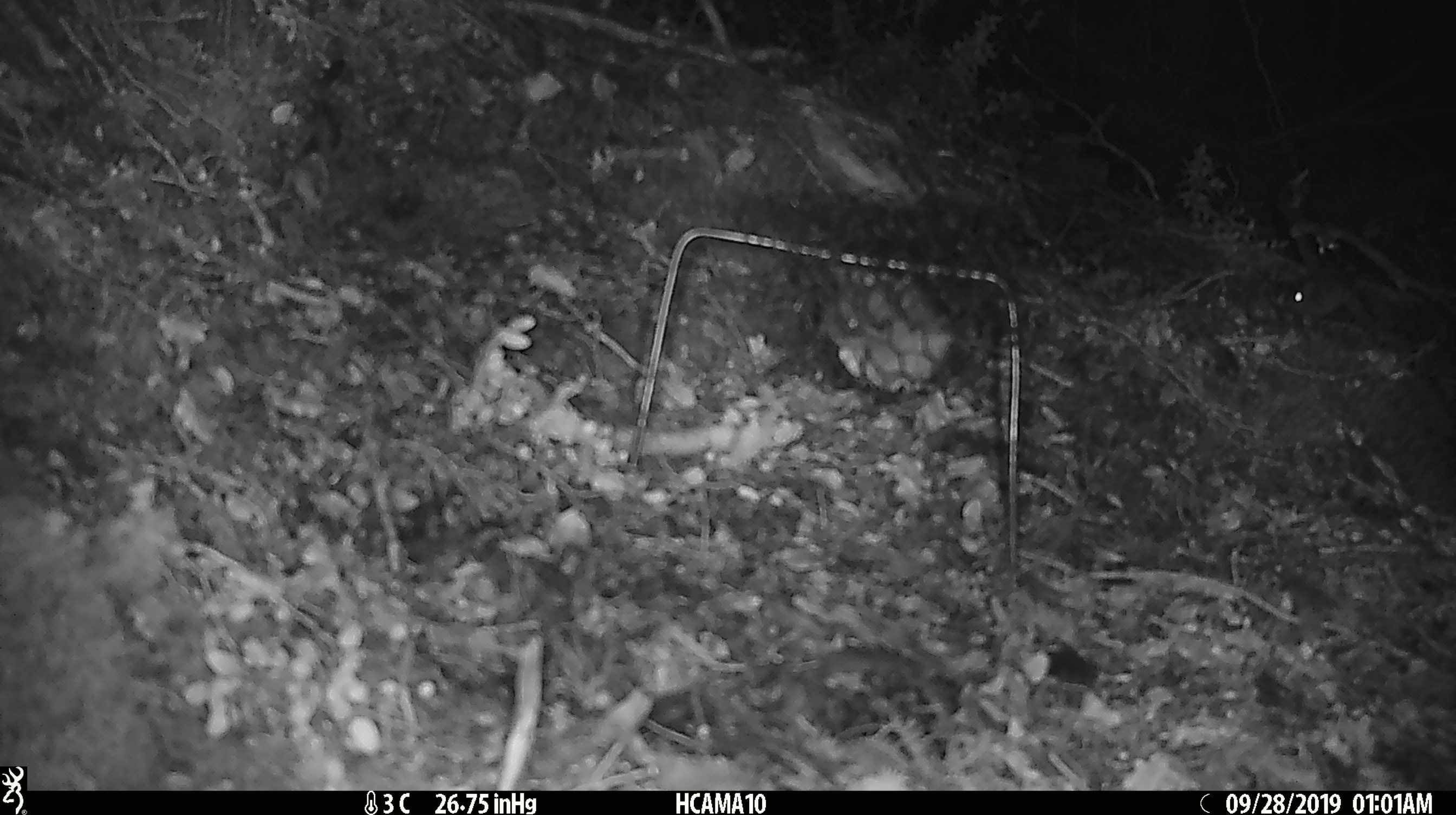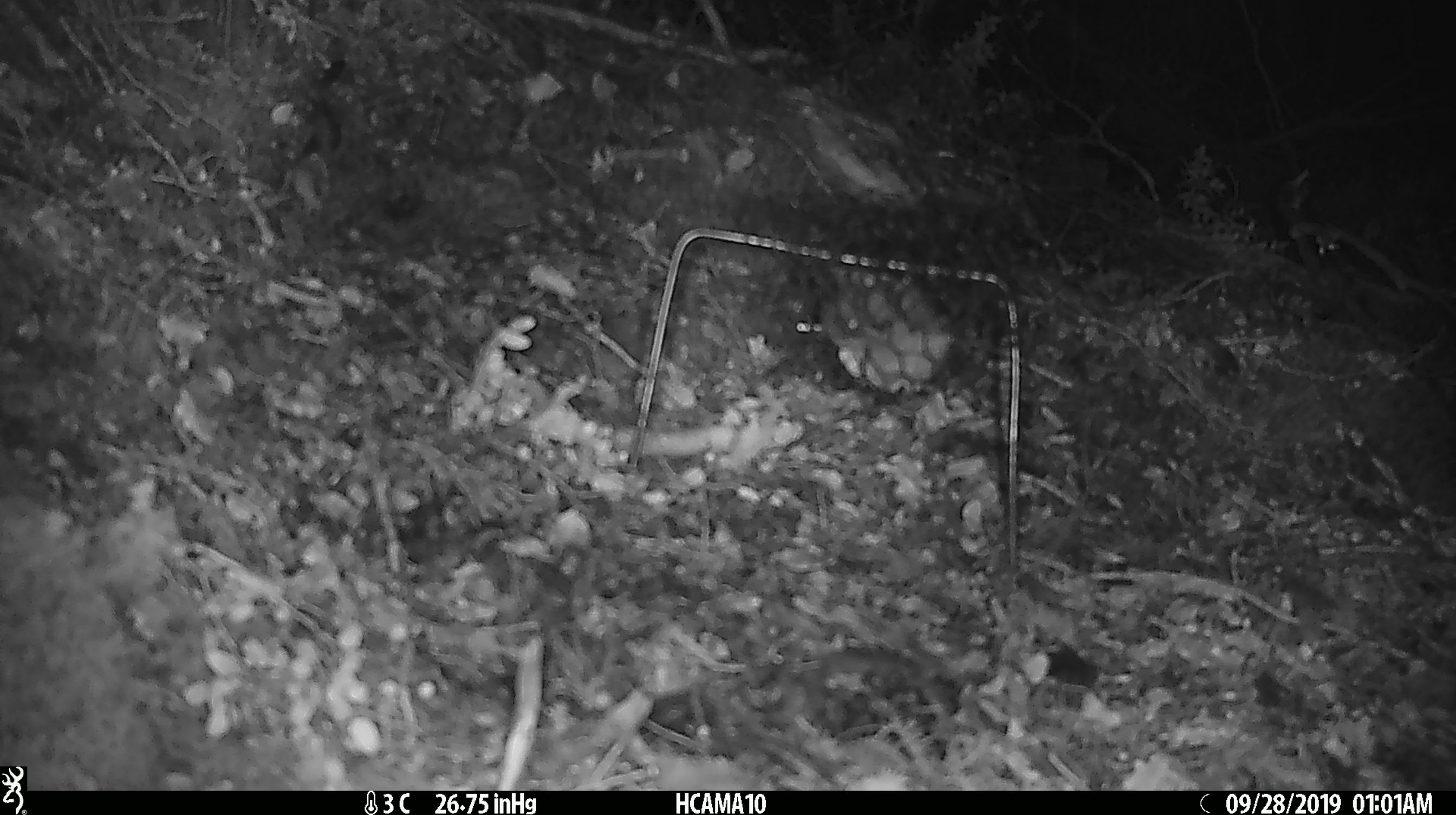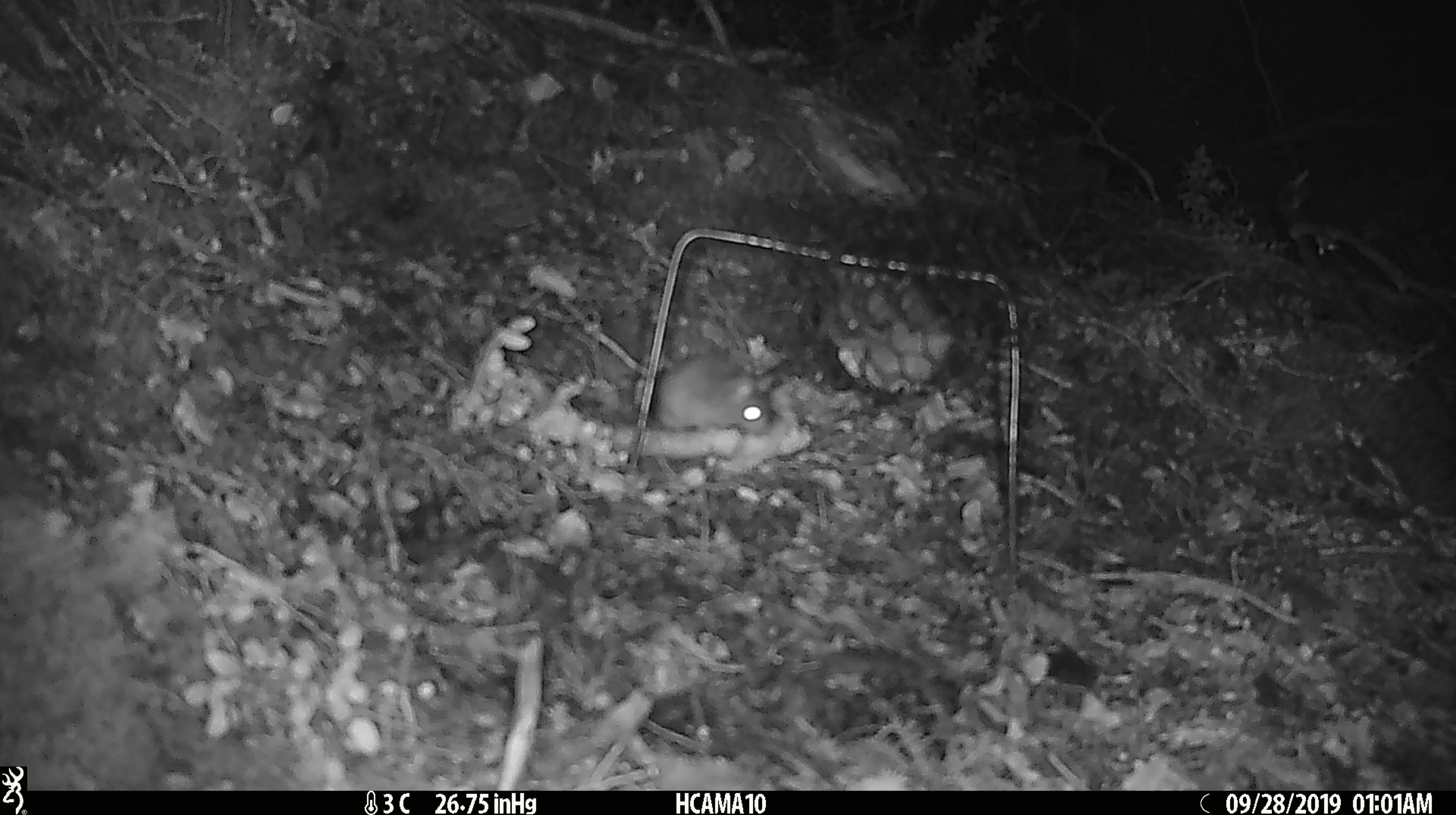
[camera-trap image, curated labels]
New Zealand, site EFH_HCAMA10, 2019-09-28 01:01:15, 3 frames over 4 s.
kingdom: Animalia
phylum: Chordata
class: Mammalia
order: Rodentia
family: Muridae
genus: Mus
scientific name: Mus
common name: mouse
Mouse (Mus).